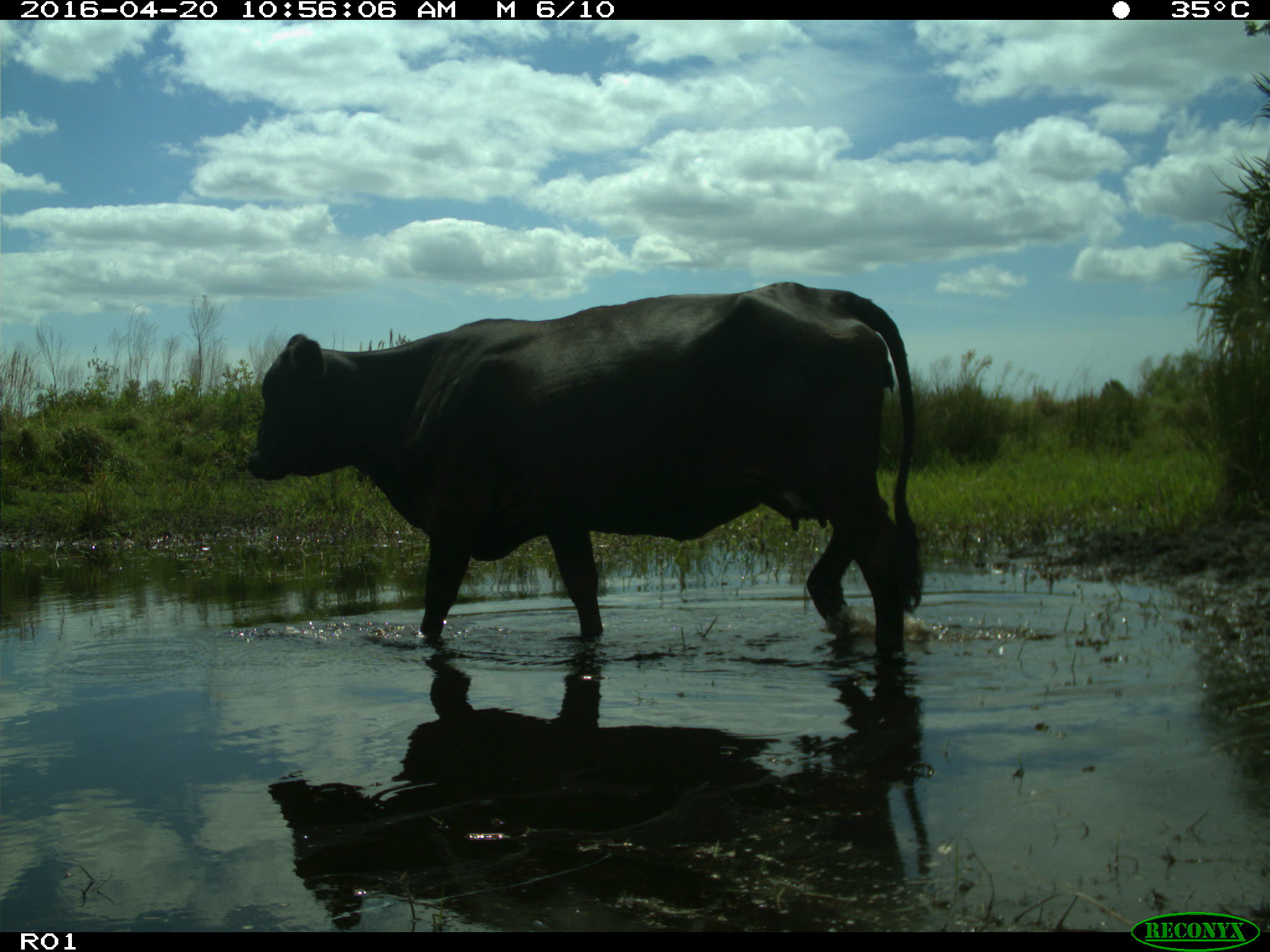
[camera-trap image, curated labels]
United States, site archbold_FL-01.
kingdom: Animalia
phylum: Chordata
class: Mammalia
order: Artiodactyla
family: Bovidae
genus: Bos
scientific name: Bos taurus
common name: domestic cow